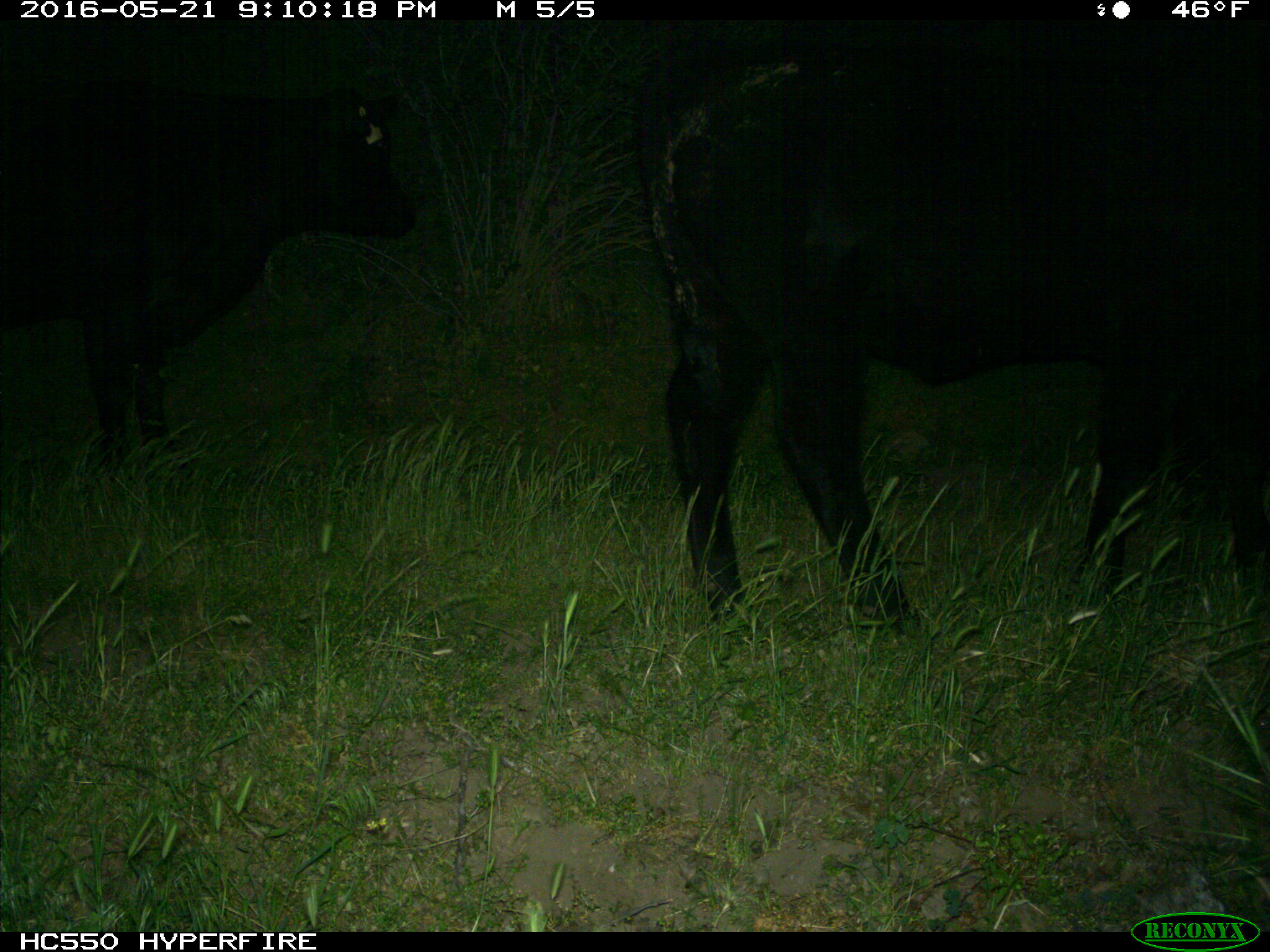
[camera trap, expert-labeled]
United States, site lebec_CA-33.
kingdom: Animalia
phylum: Chordata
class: Mammalia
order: Artiodactyla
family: Bovidae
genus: Bos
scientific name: Bos taurus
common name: domestic cow